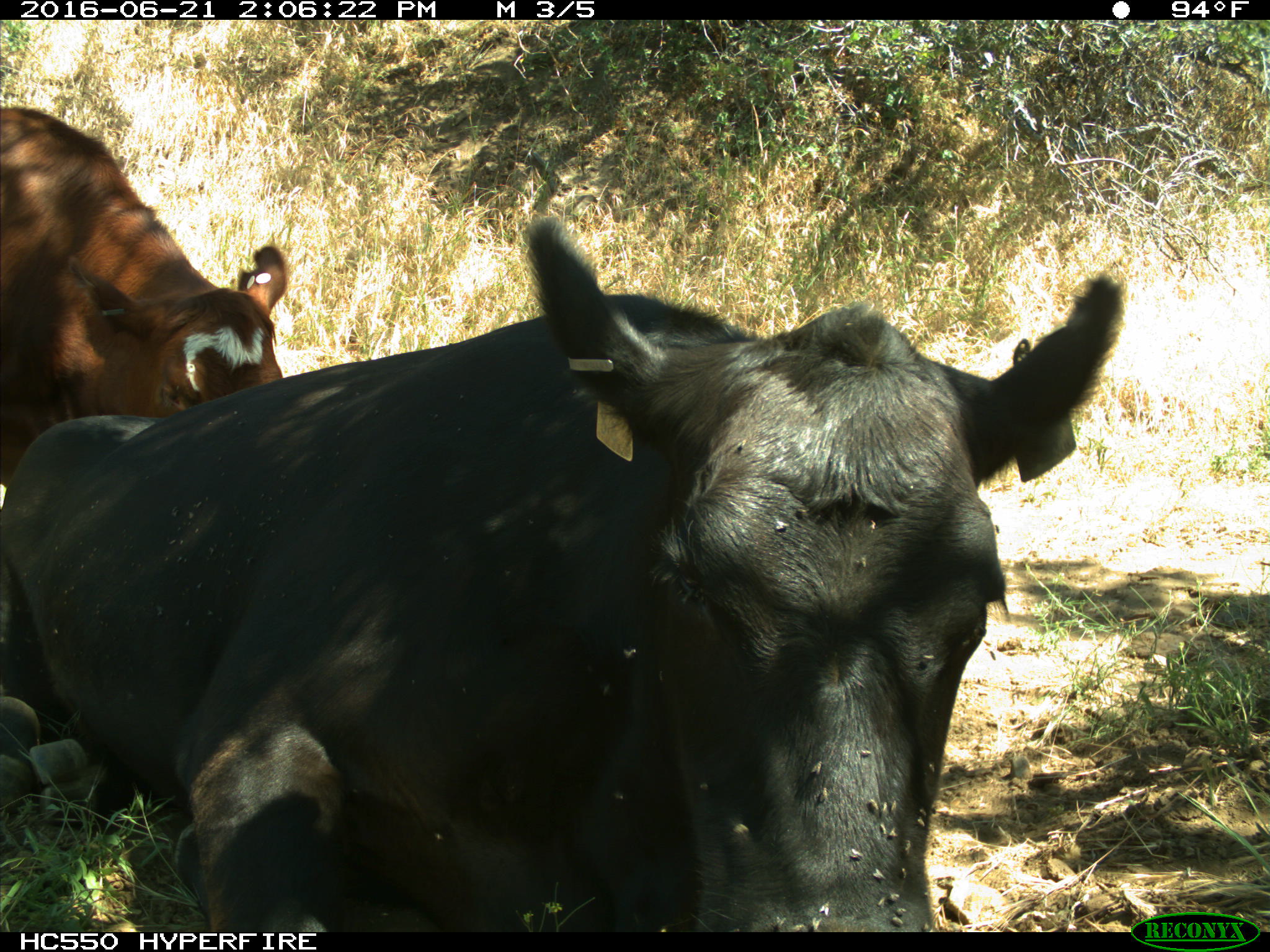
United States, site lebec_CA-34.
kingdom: Animalia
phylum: Chordata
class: Mammalia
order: Artiodactyla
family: Bovidae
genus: Bos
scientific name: Bos taurus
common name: domestic cow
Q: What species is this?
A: Bos taurus (domestic cow).